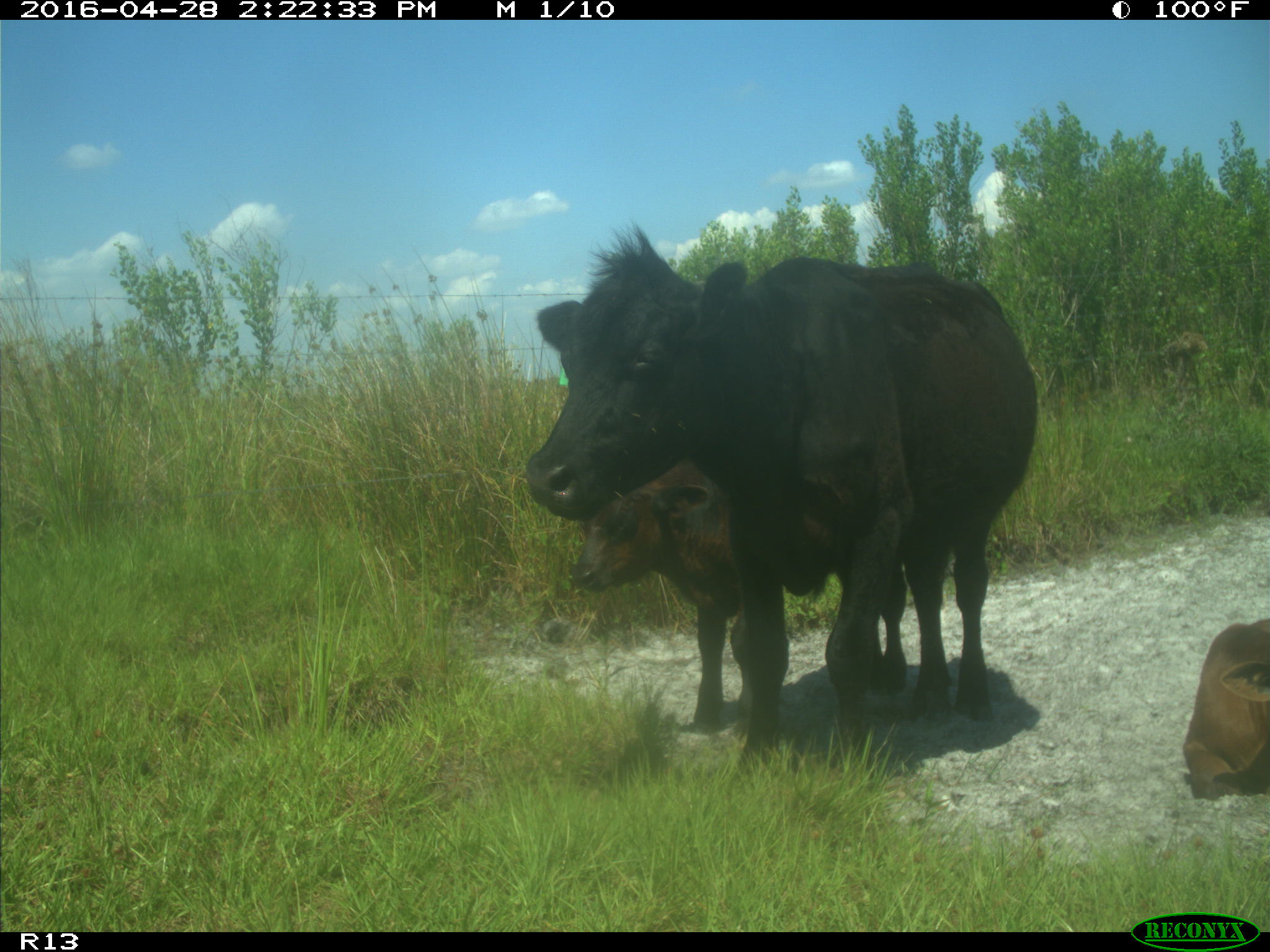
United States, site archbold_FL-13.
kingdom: Animalia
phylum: Chordata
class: Mammalia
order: Artiodactyla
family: Bovidae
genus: Bos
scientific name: Bos taurus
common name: domestic cow